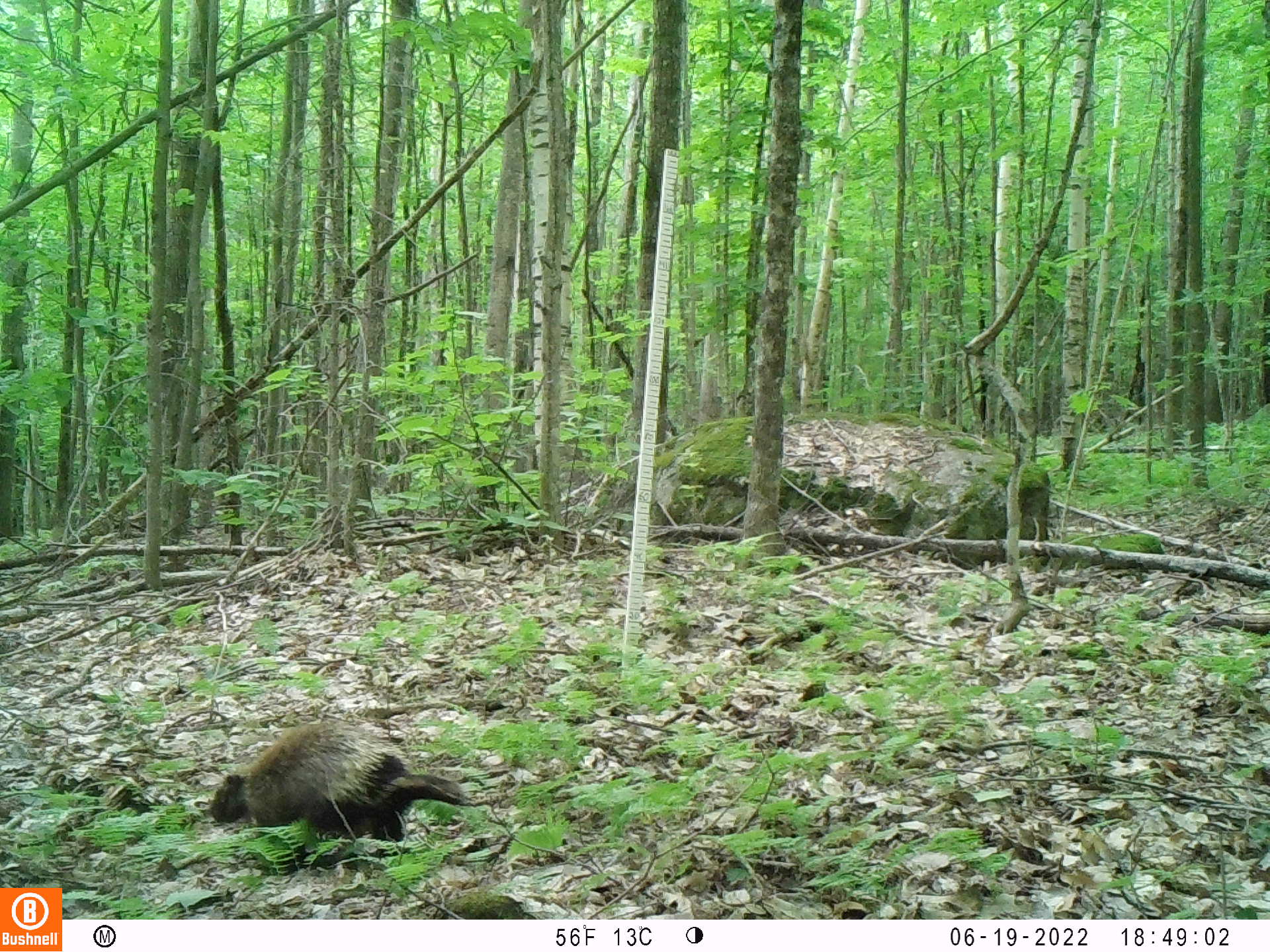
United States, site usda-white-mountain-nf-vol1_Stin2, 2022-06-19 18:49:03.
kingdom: Animalia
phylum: Chordata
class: Mammalia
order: Rodentia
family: Erethizontidae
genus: Erethizon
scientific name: Erethizon dorsatum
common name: porcupine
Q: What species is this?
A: Porcupine (Erethizon dorsatum).